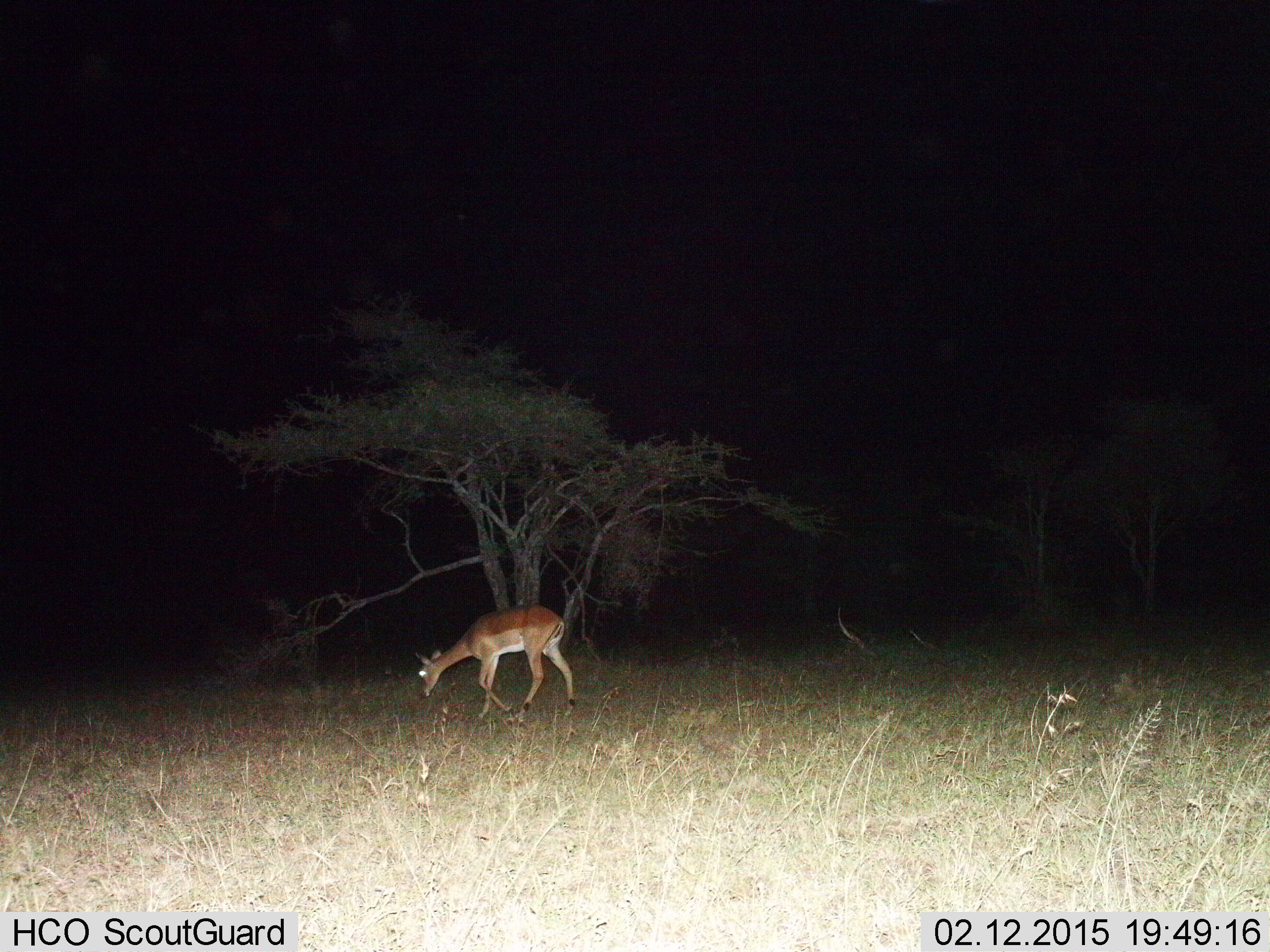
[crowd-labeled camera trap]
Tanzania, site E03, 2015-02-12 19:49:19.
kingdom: Animalia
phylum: Chordata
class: Mammalia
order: Artiodactyla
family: Bovidae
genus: Aepyceros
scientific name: Aepyceros melampus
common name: impala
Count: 1.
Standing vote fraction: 10%.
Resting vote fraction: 0%.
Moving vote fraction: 60%.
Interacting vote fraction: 0%.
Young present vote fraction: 0%.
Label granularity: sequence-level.